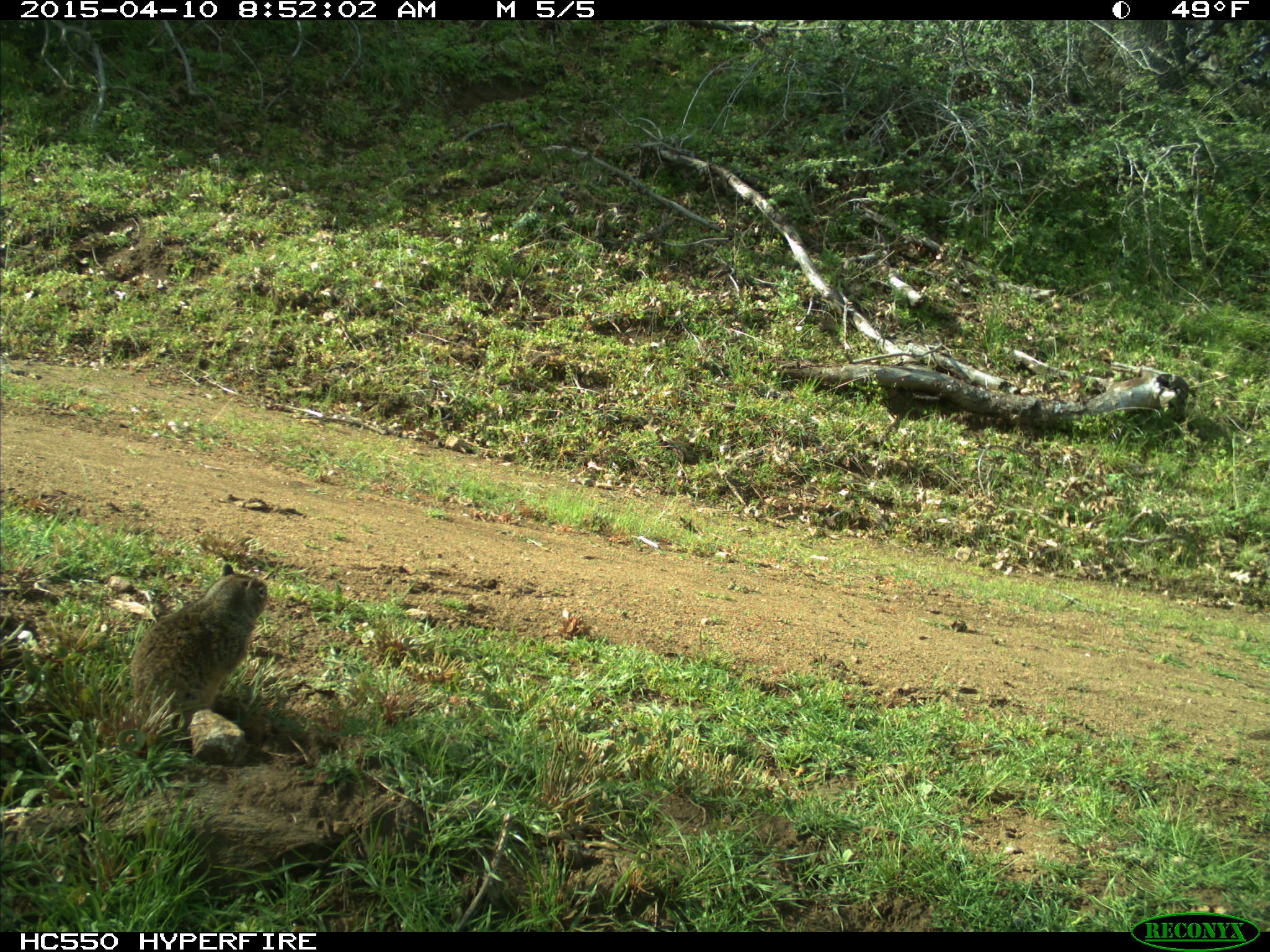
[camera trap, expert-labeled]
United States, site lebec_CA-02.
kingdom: Animalia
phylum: Chordata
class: Mammalia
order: Rodentia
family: Sciuridae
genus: Otospermophilus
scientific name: Otospermophilus beecheyi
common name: california ground squirrel